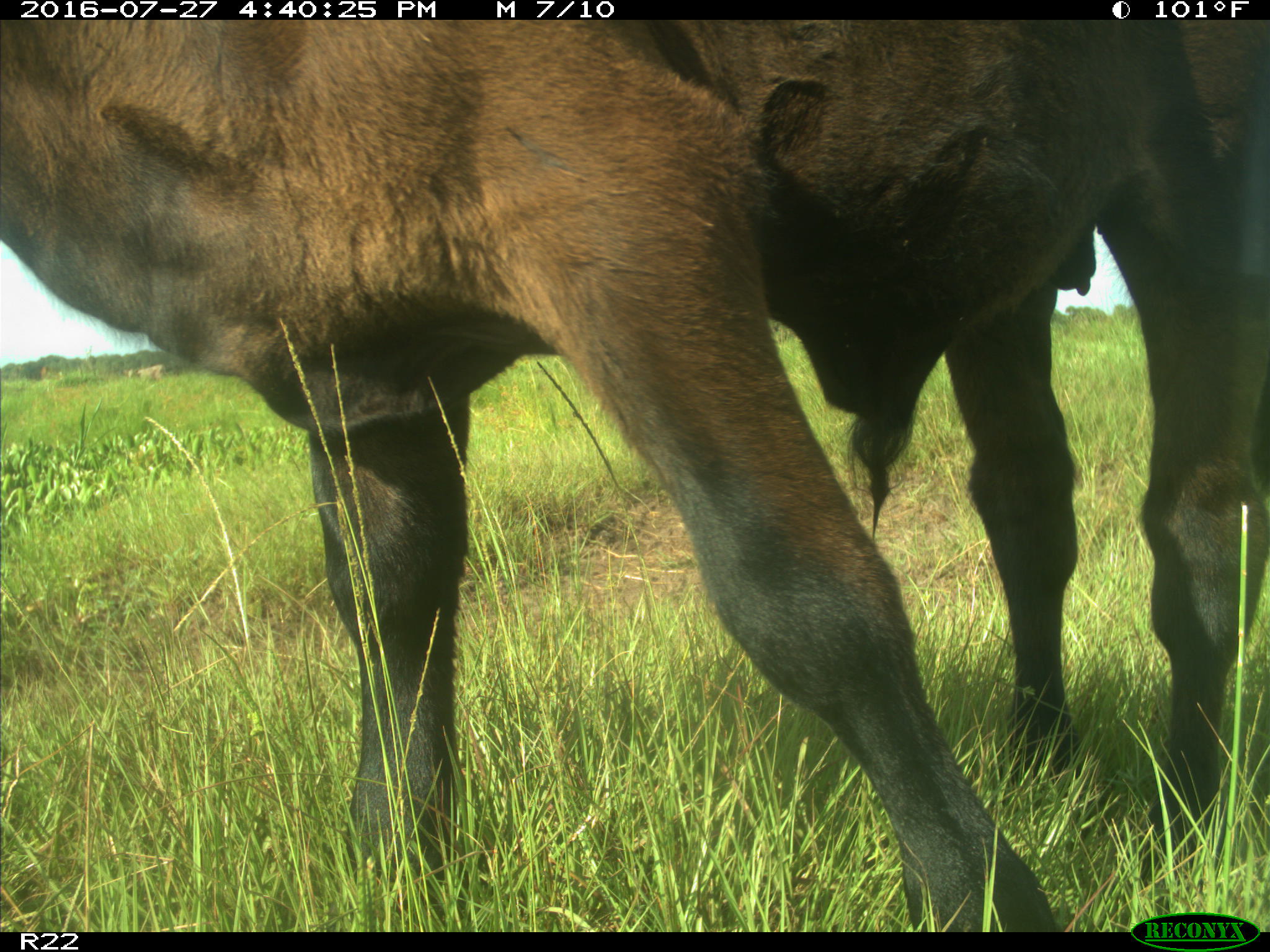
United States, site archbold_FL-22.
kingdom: Animalia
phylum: Chordata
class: Mammalia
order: Artiodactyla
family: Bovidae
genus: Bos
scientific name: Bos taurus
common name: domestic cow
Bos taurus (domestic cow).